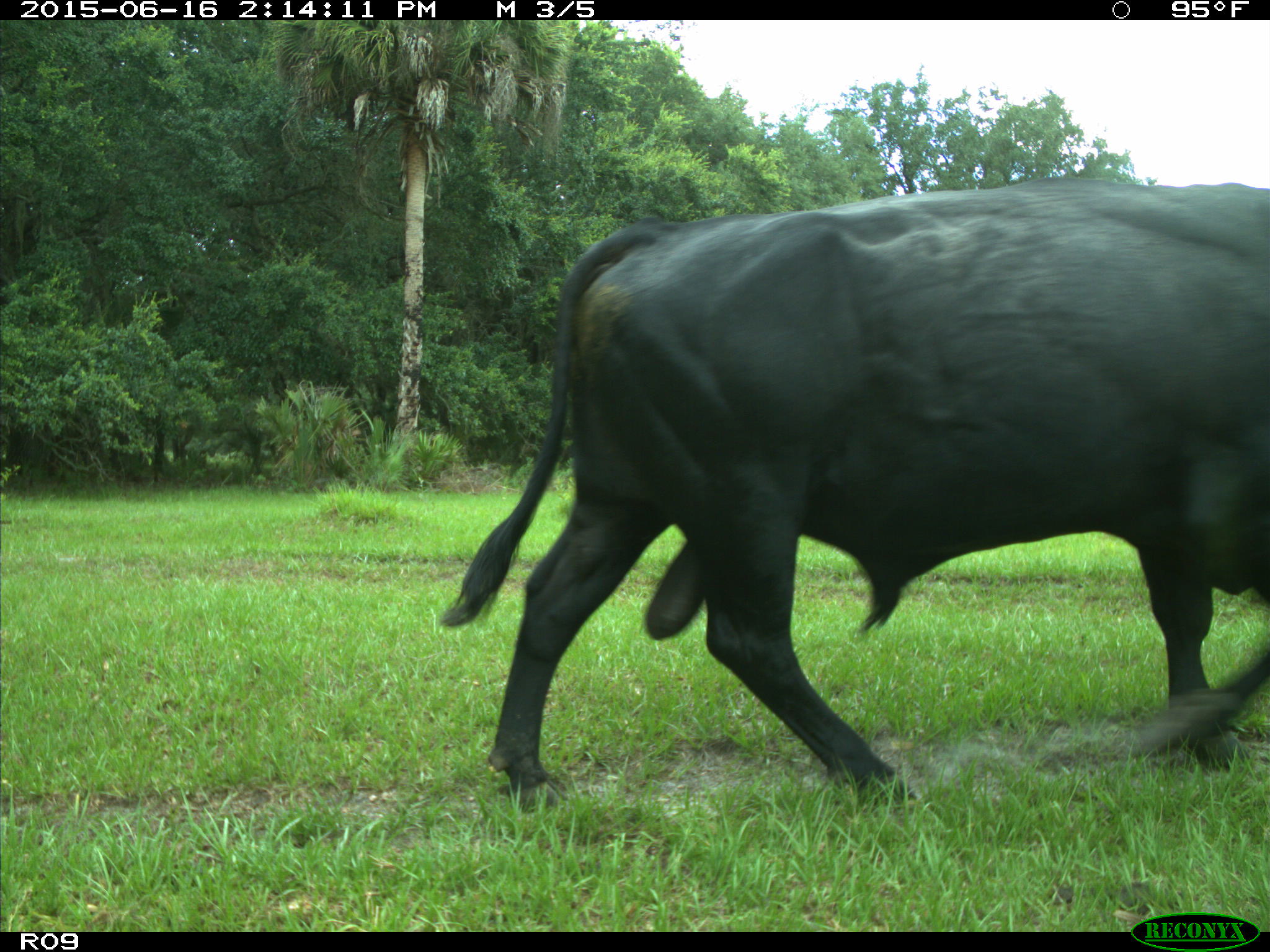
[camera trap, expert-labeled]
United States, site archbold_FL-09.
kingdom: Animalia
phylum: Chordata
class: Mammalia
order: Artiodactyla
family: Bovidae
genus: Bos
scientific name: Bos taurus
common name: domestic cow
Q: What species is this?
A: Bos taurus (domestic cow).